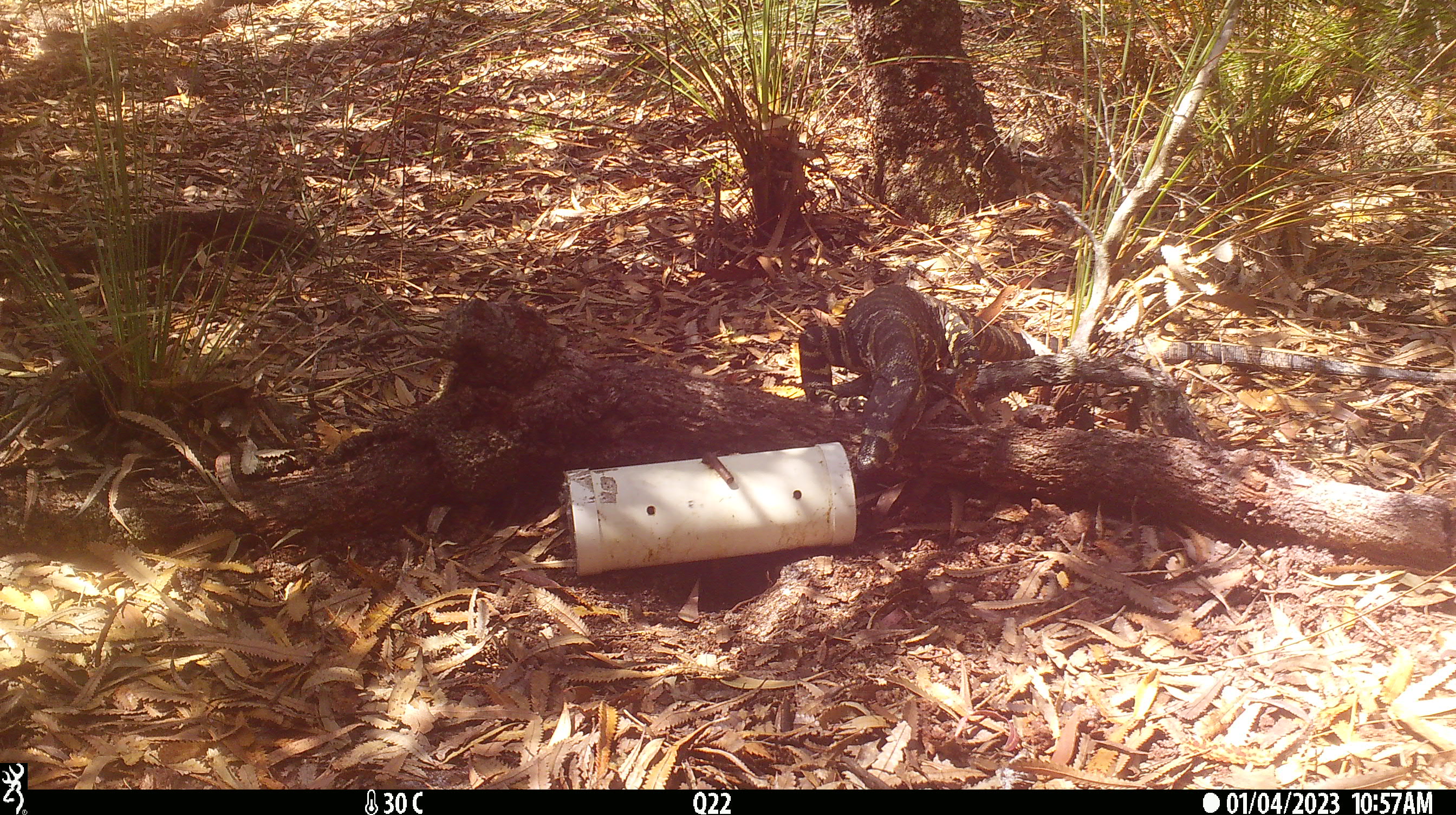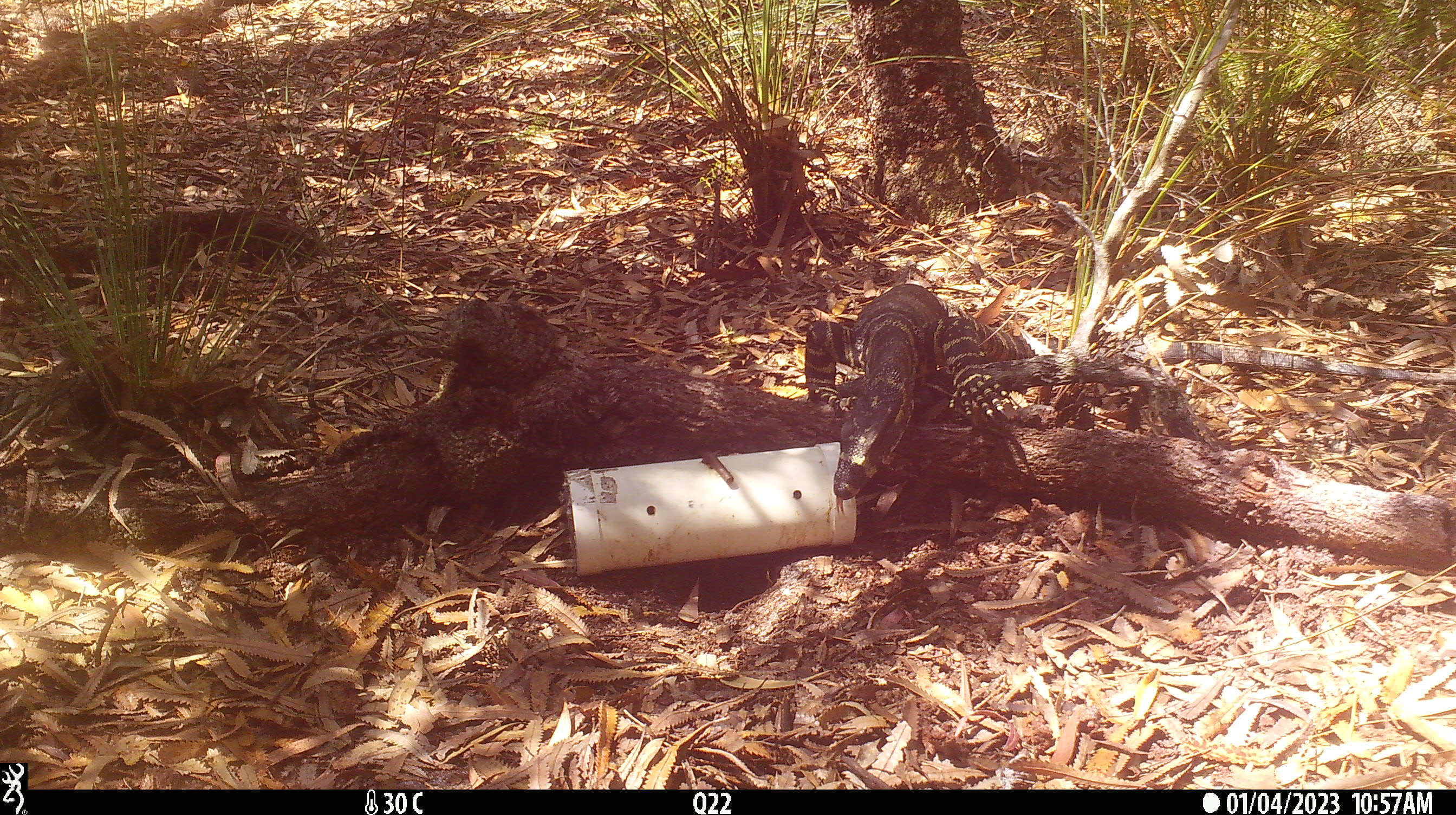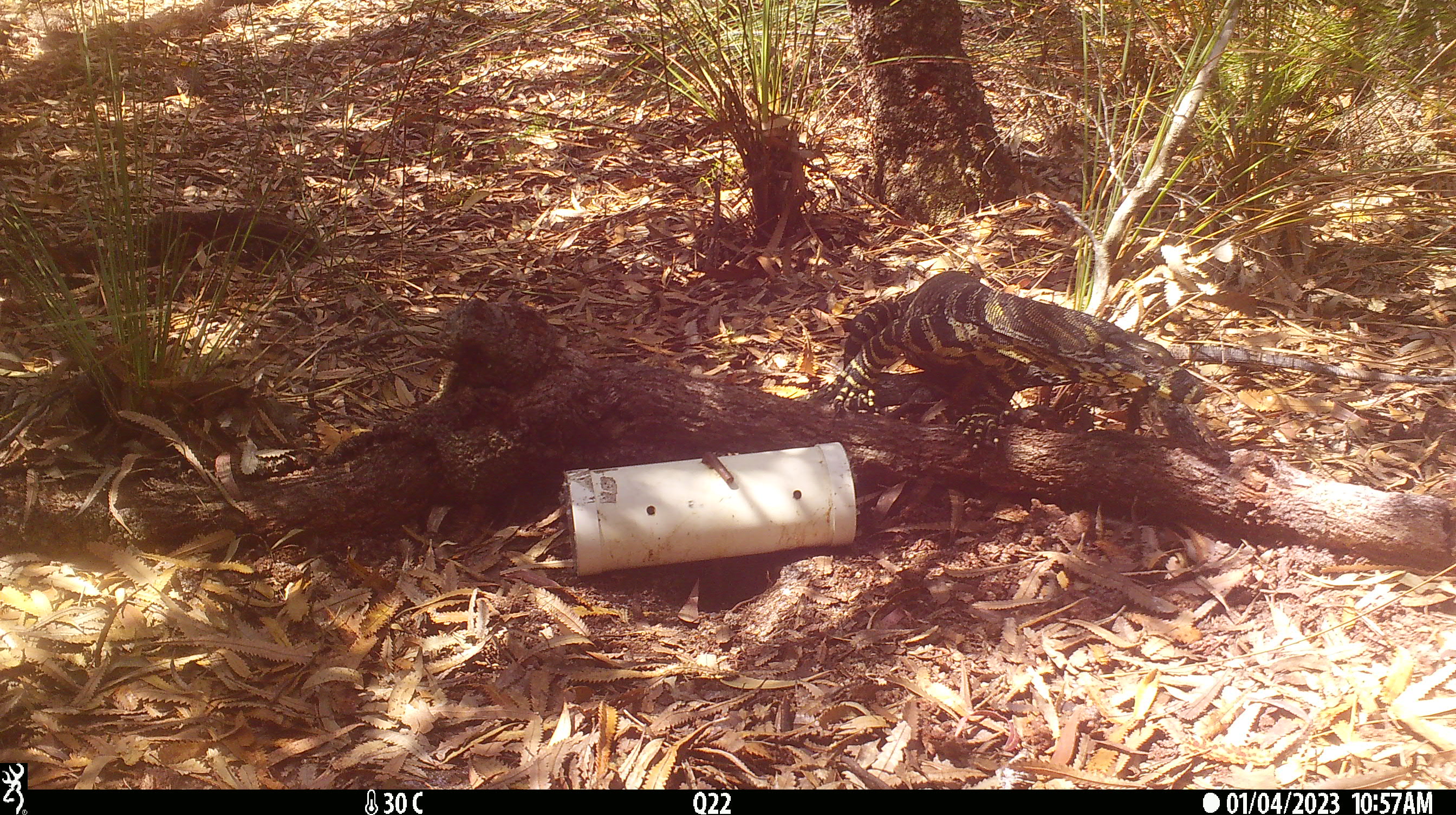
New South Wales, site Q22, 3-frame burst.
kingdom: Animalia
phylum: Chordata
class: Reptilia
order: Squamata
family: Varanidae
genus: Varanus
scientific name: Varanus varius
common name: lace monitor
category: goanna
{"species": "goanna (lace monitor) (Varanus varius)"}